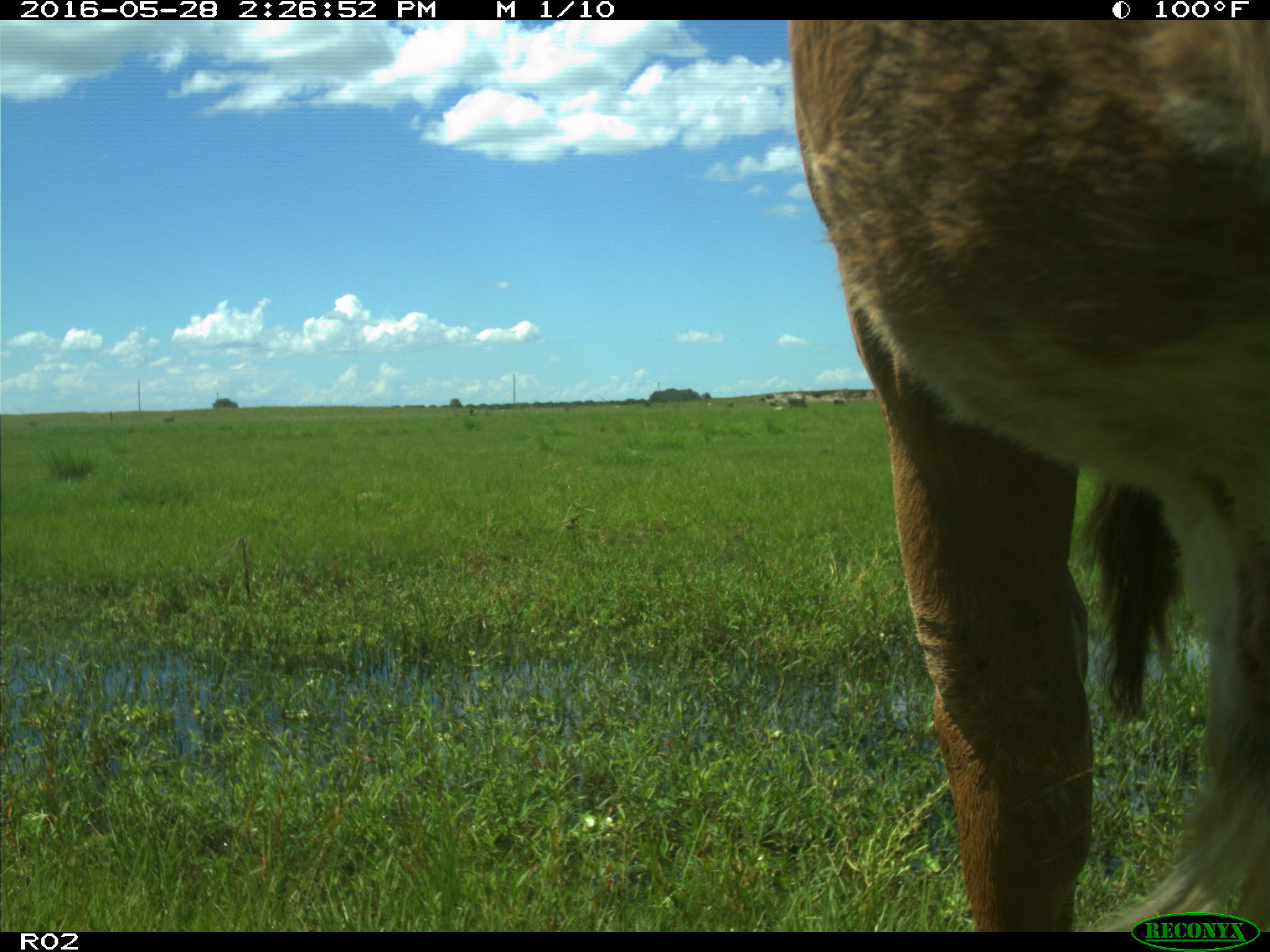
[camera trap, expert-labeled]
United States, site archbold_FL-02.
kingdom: Animalia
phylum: Chordata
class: Mammalia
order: Artiodactyla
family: Bovidae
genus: Bos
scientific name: Bos taurus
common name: domestic cow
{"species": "Bos taurus (domestic cow)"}